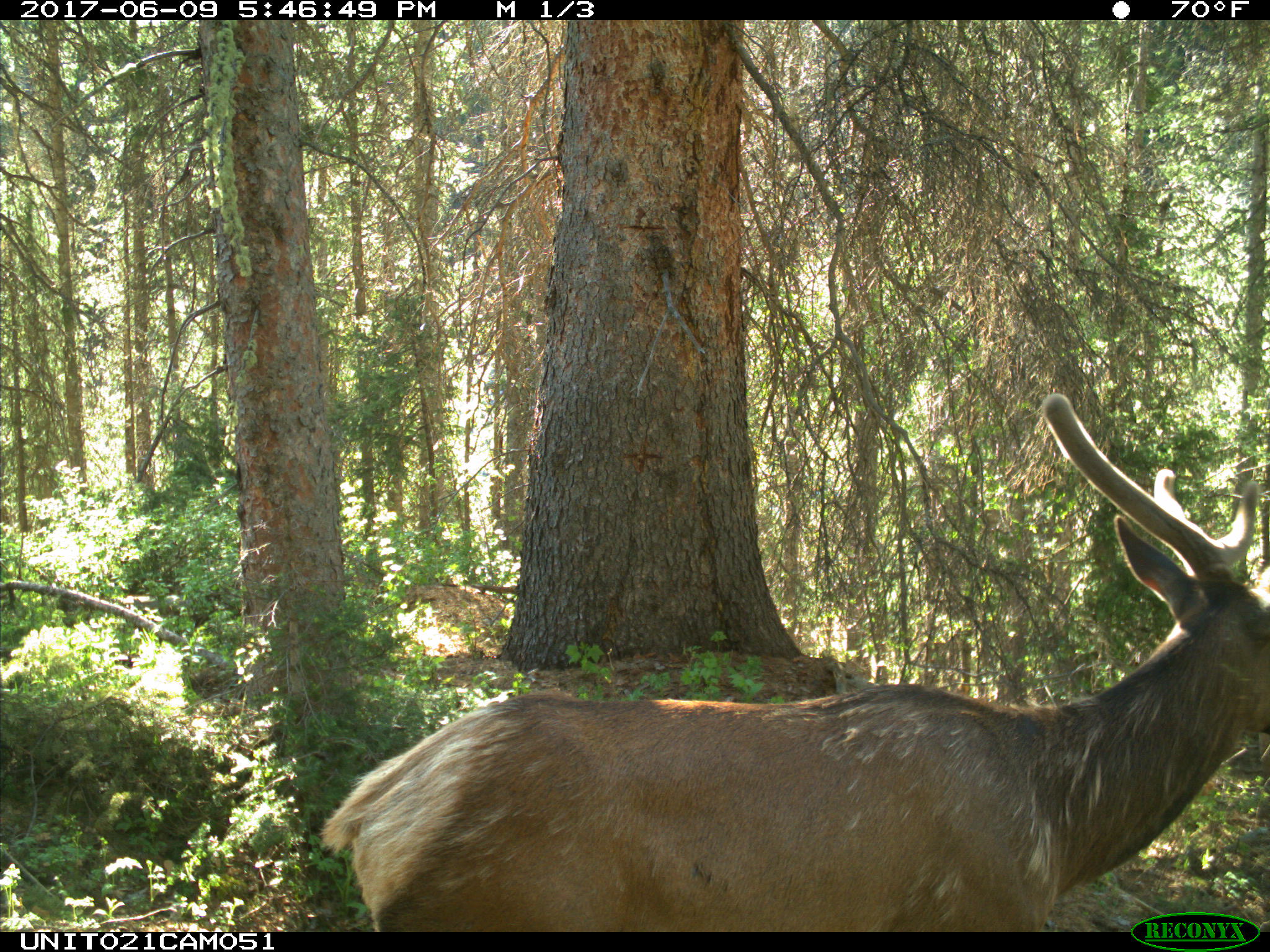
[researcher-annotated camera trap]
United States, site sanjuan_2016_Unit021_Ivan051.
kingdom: Animalia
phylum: Chordata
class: Mammalia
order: Artiodactyla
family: Cervidae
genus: Cervus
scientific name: Cervus elaphus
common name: red deer